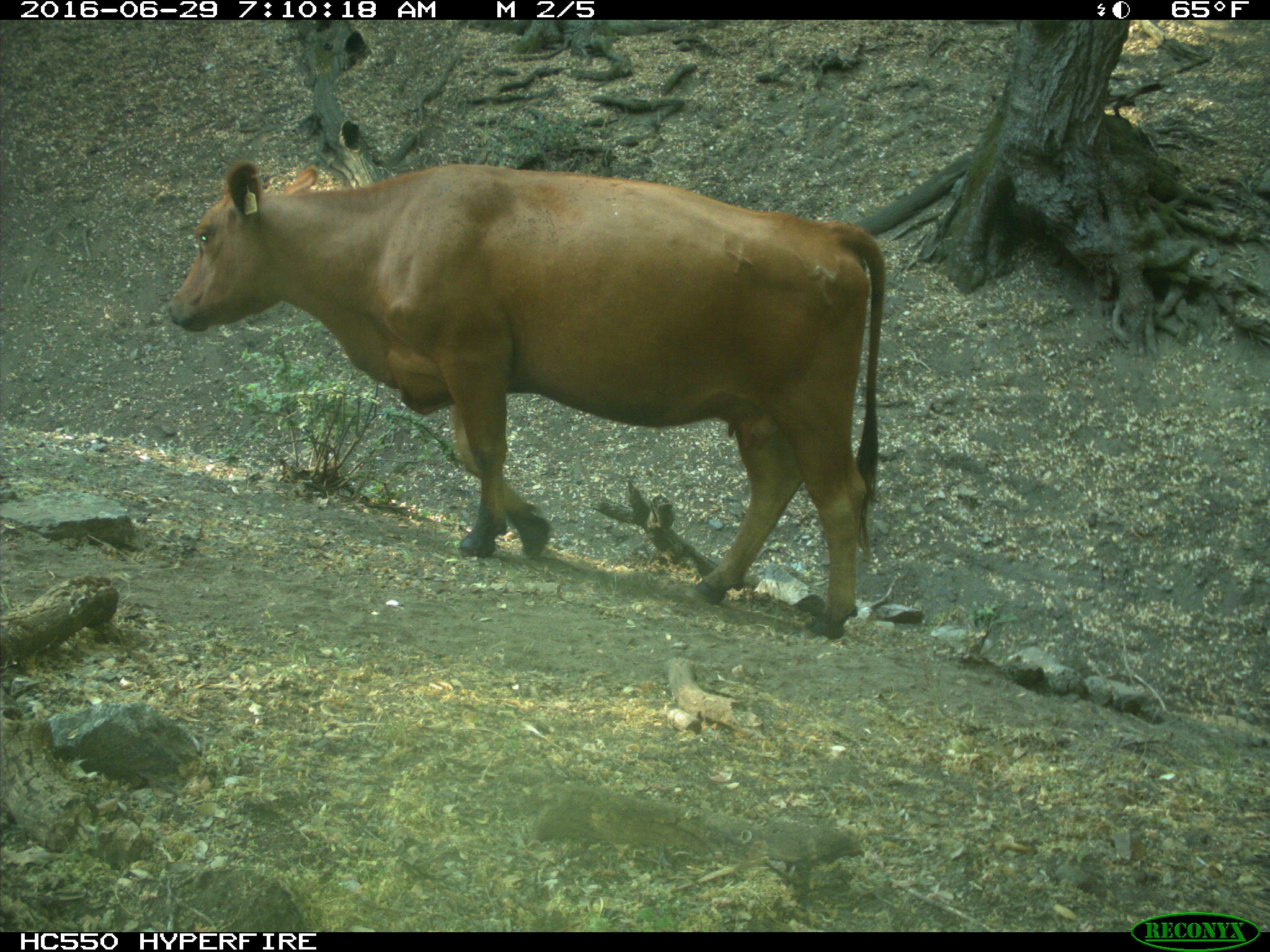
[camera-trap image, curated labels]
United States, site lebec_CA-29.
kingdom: Animalia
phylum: Chordata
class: Mammalia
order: Artiodactyla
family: Bovidae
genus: Bos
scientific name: Bos taurus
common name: domestic cow